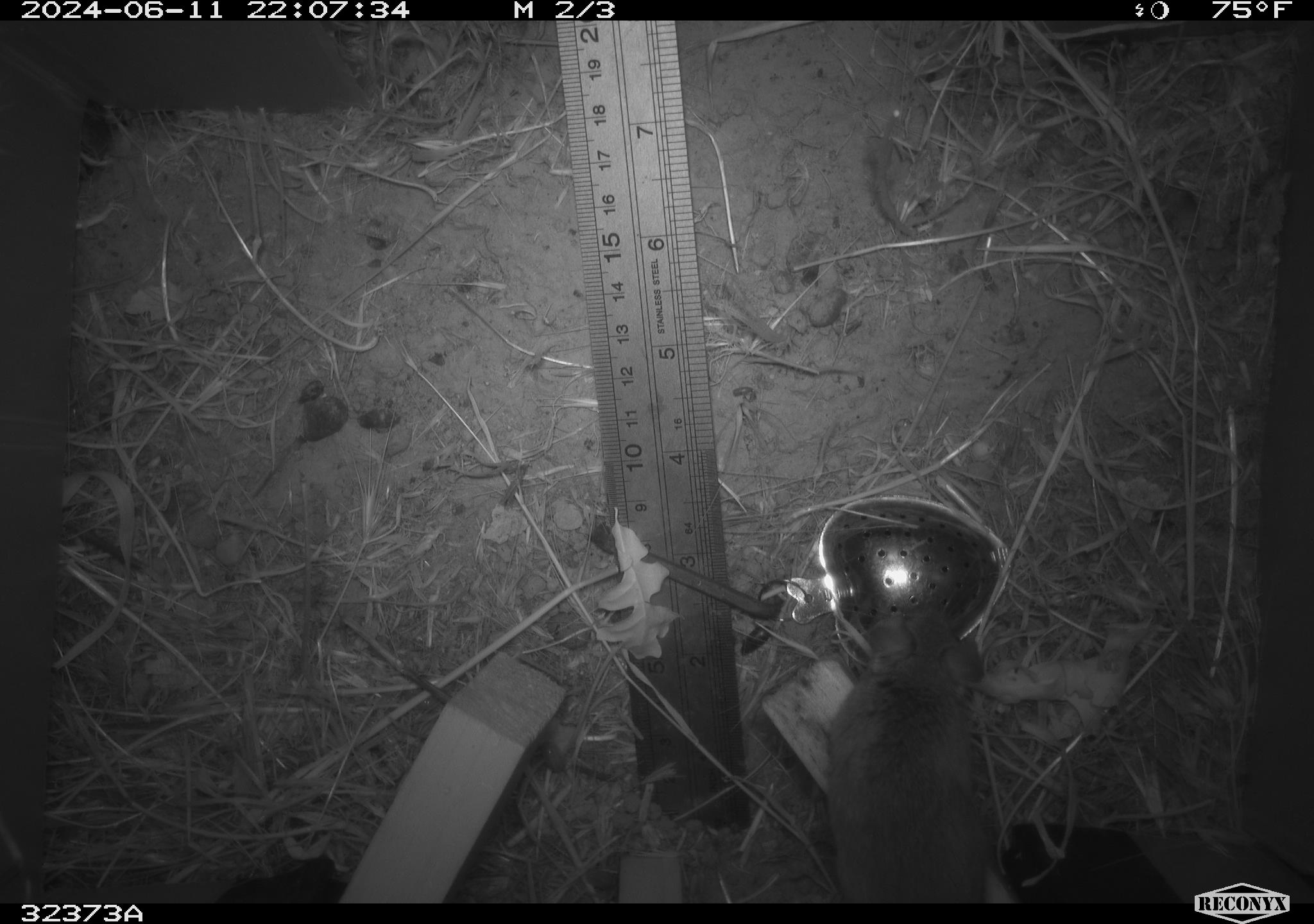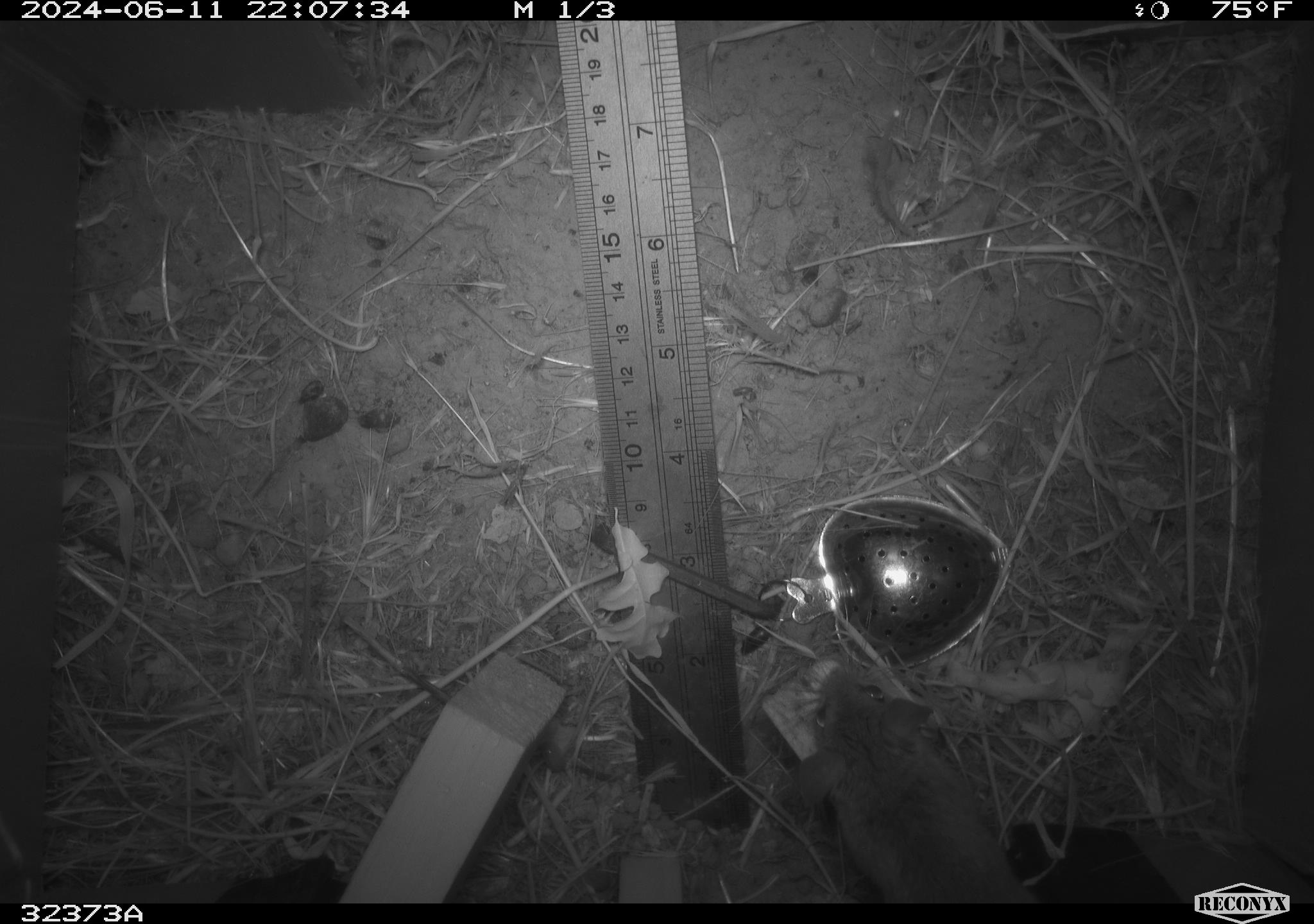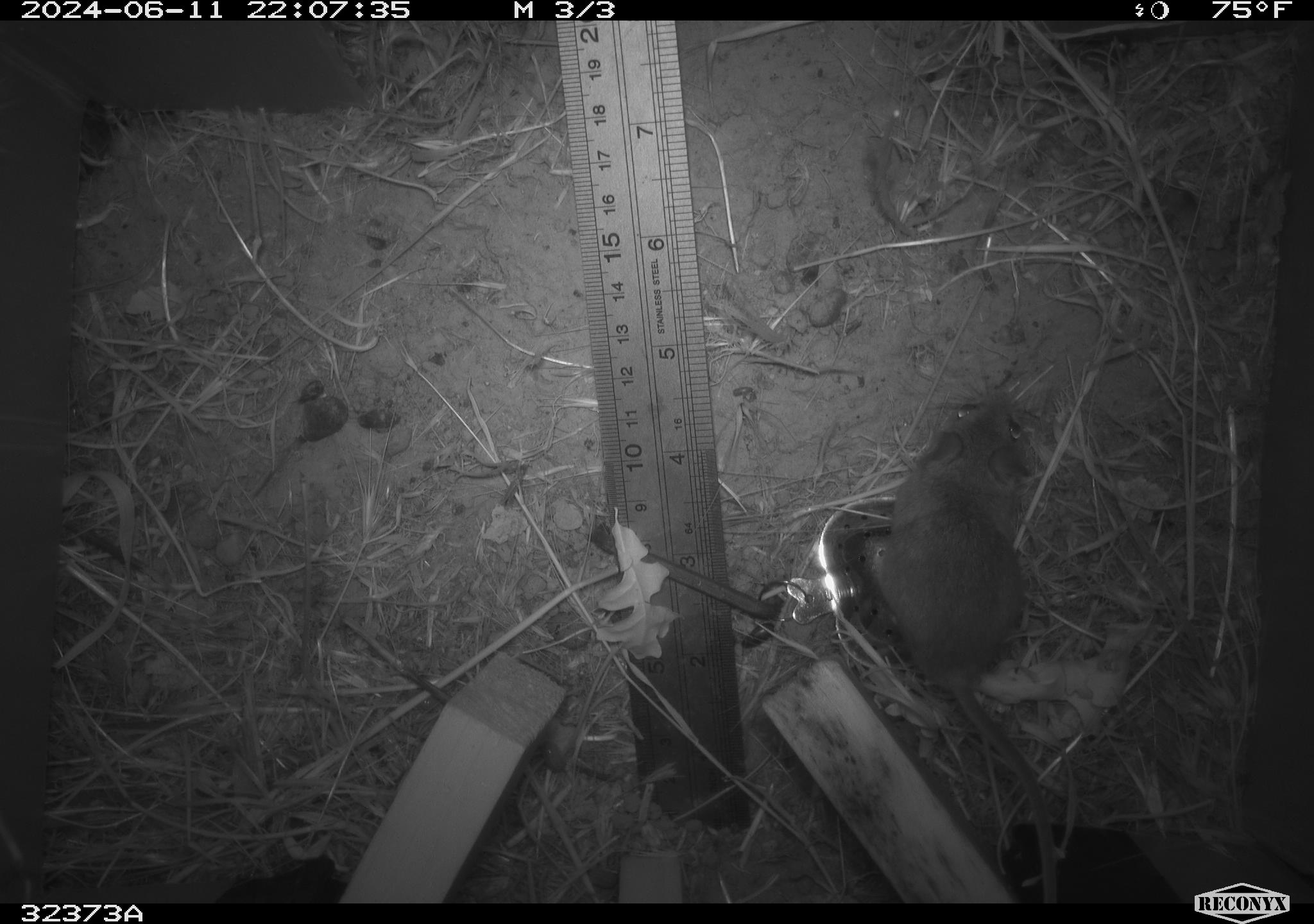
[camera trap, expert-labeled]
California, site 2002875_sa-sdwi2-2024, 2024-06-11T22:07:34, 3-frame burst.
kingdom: Animalia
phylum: Chordata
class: Mammalia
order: Rodentia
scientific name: Rodentia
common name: mouse species